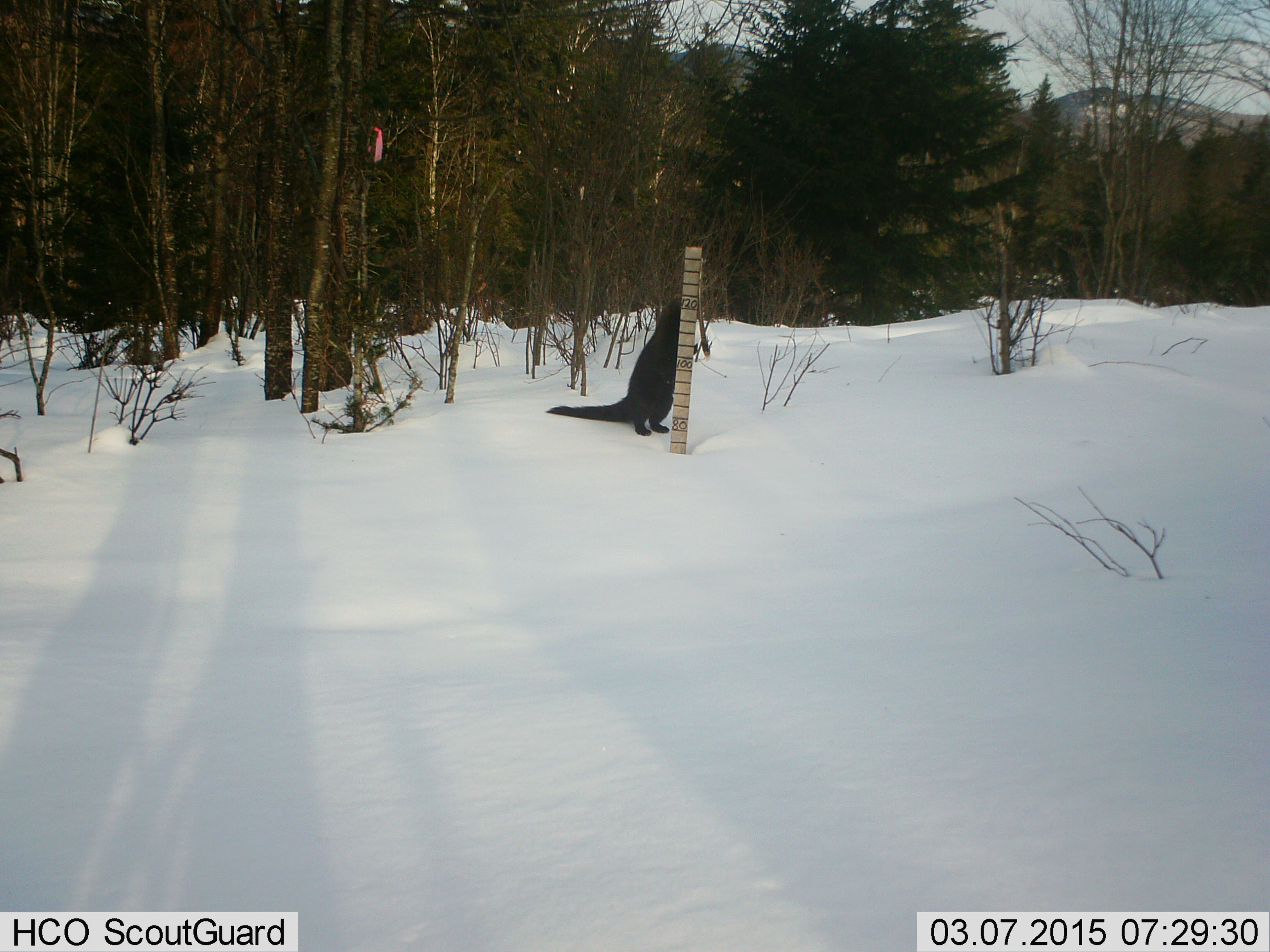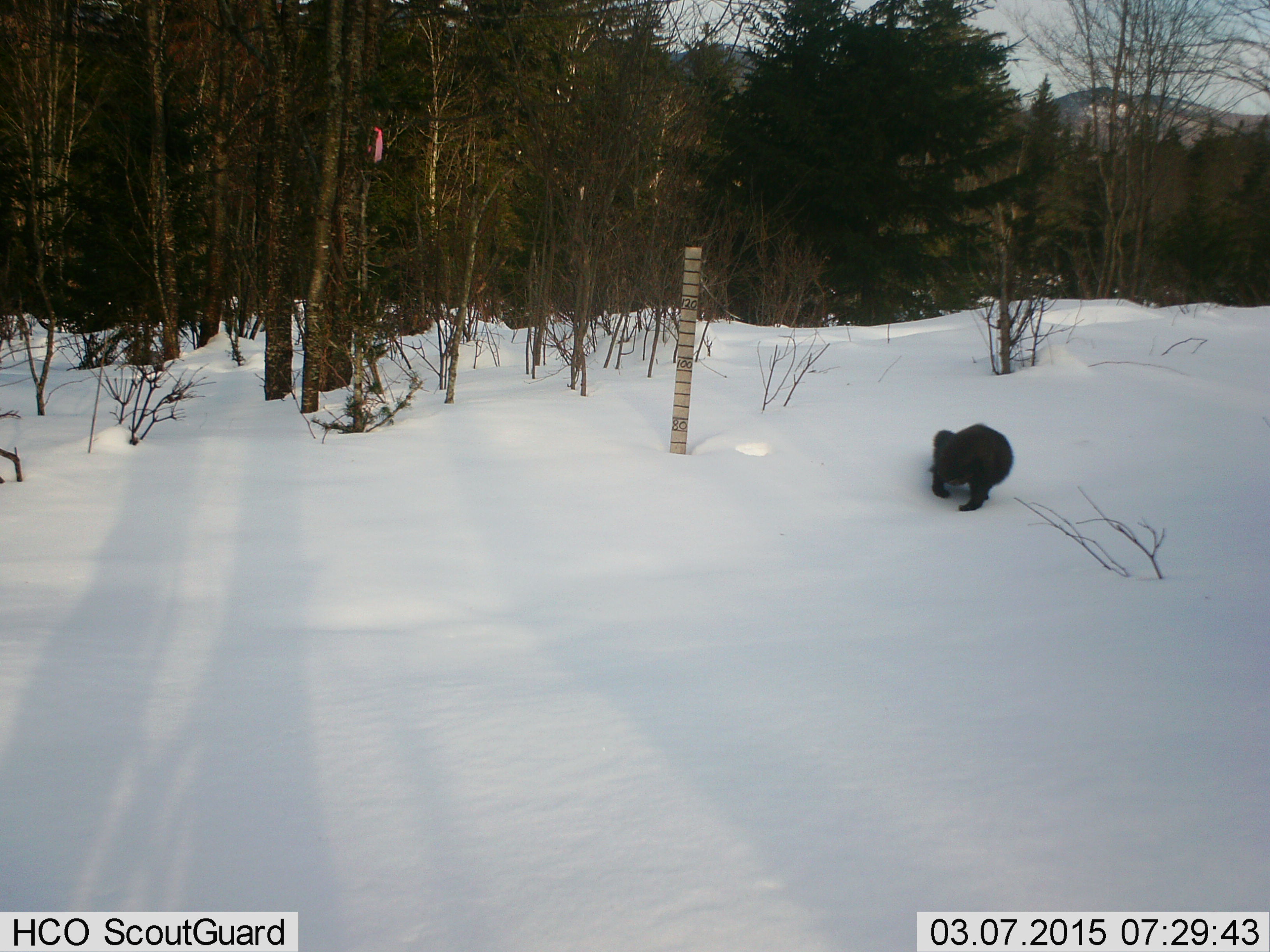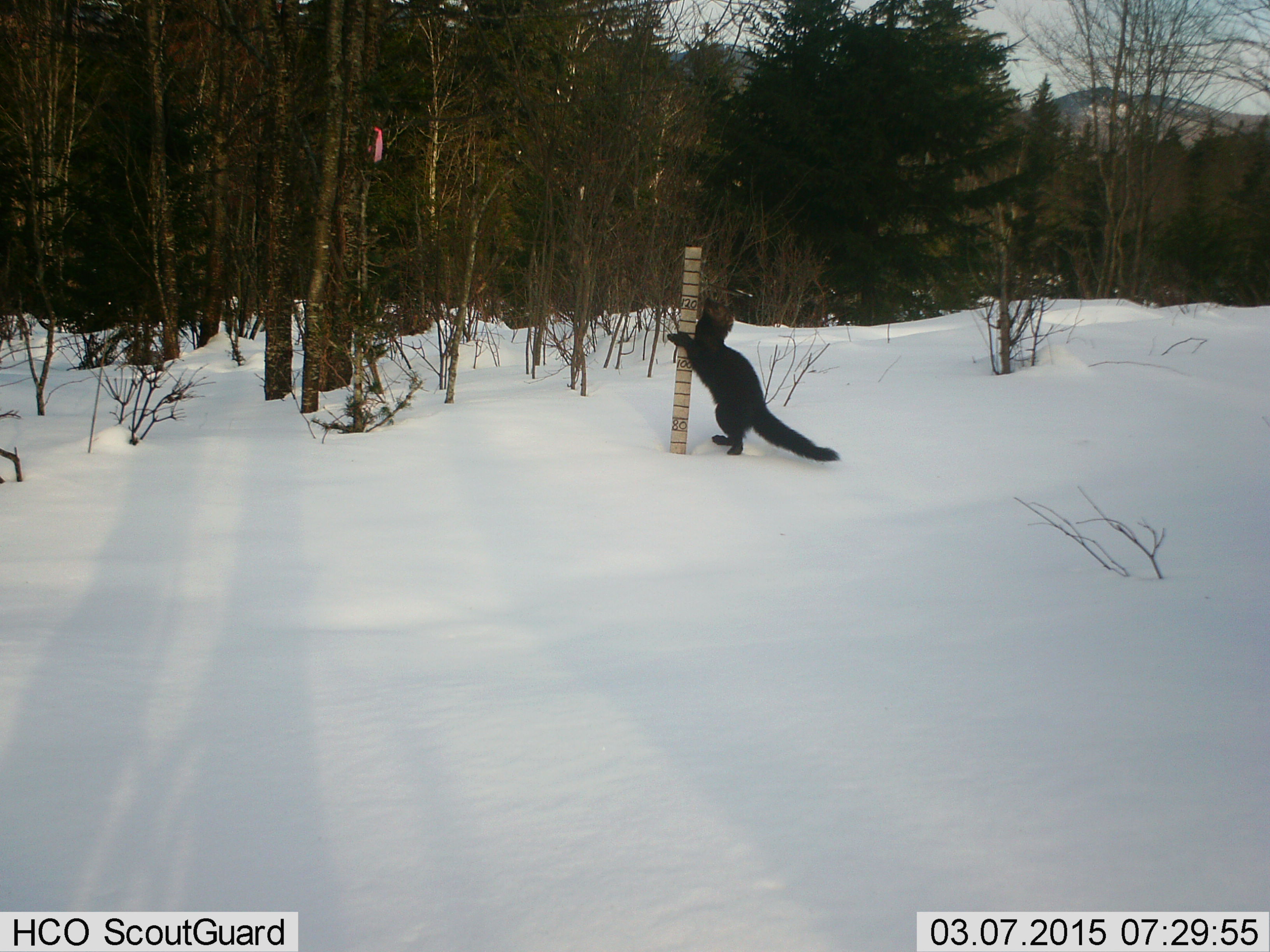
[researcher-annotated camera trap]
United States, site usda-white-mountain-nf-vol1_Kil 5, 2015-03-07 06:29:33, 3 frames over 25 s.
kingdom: Animalia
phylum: Chordata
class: Mammalia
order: Carnivora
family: Mustelidae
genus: Pekania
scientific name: Pekania pennanti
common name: fisher